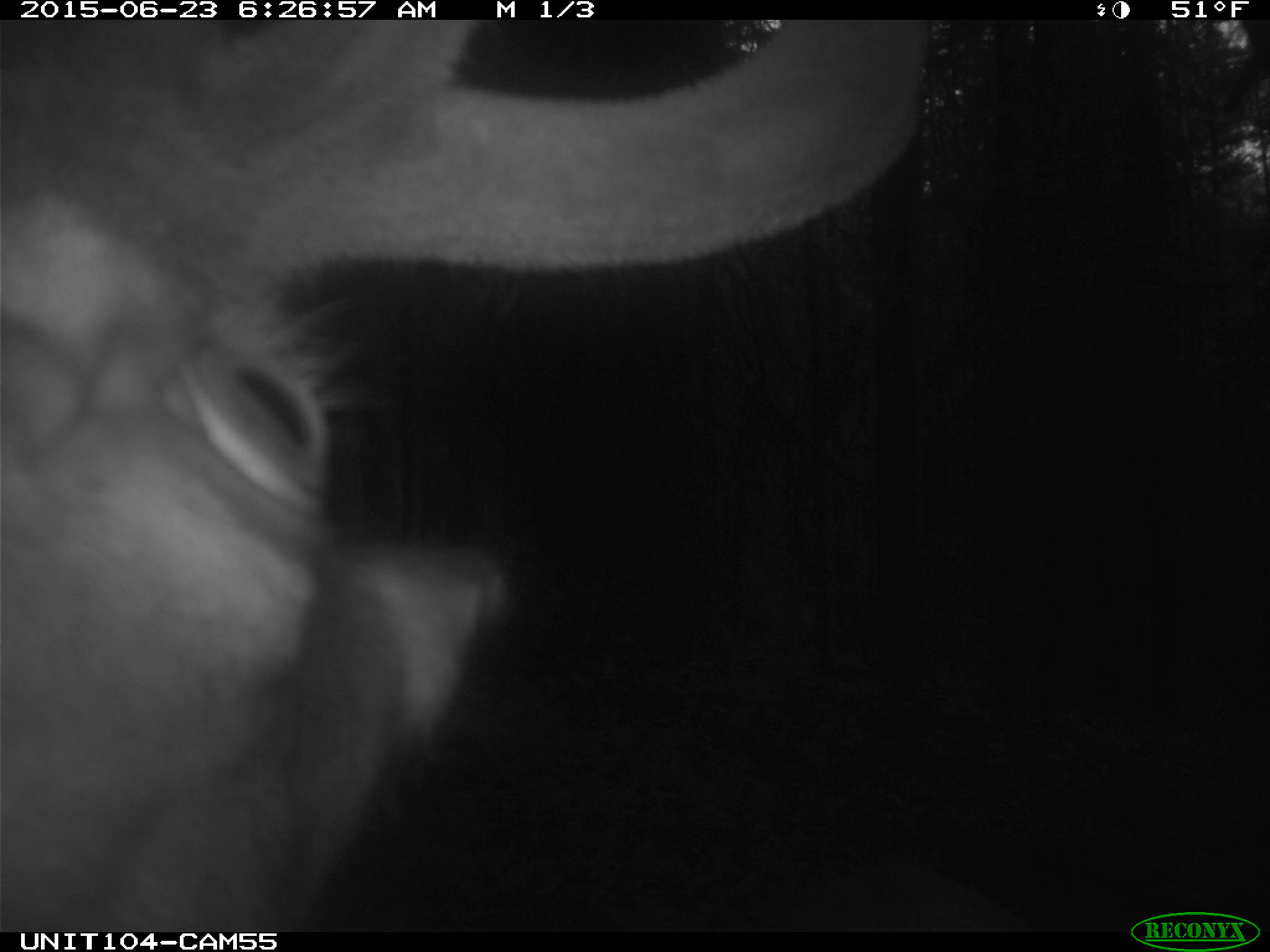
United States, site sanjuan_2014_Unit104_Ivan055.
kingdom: Animalia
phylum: Chordata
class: Mammalia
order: Artiodactyla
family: Cervidae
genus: Cervus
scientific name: Cervus elaphus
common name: red deer